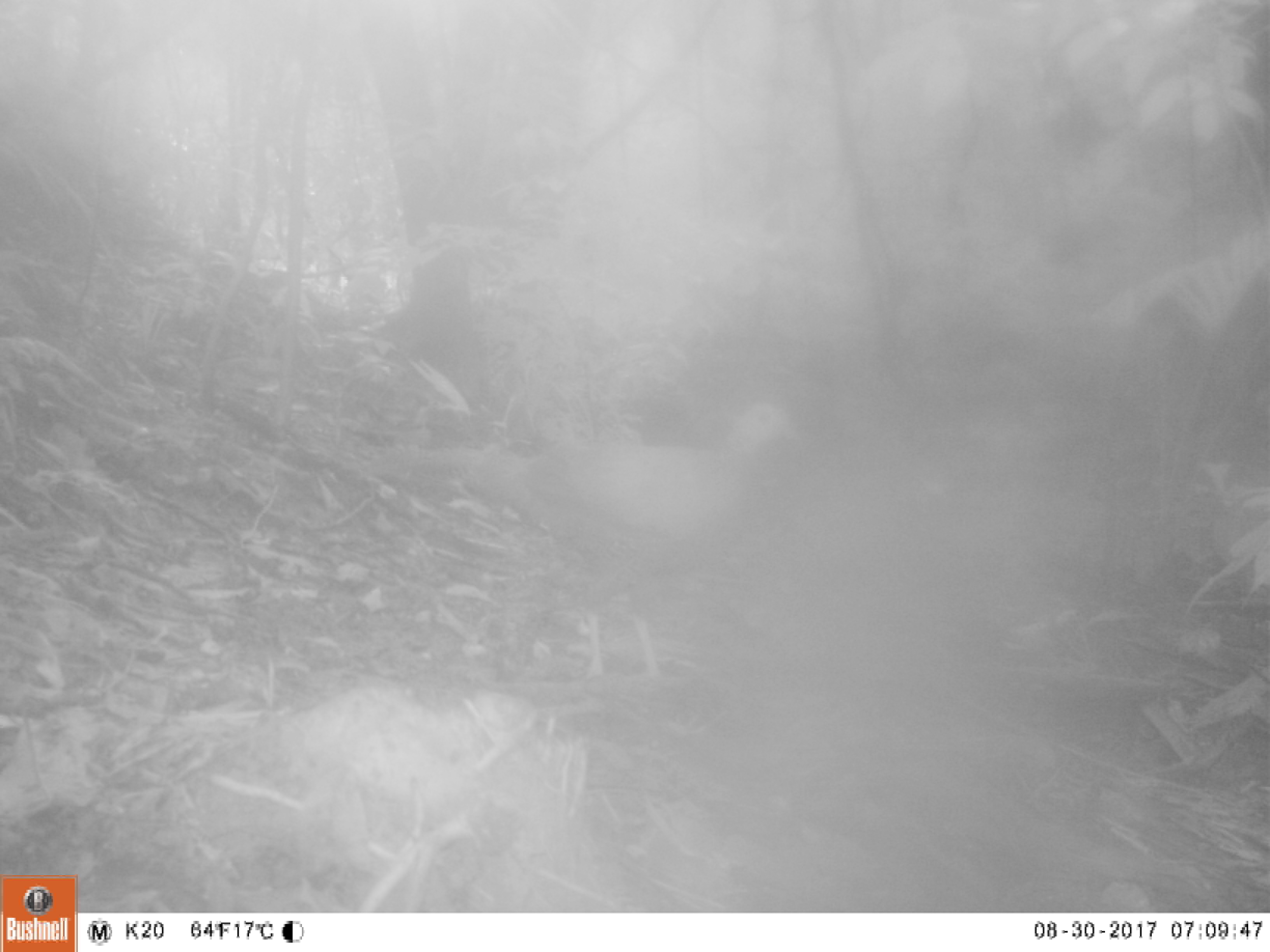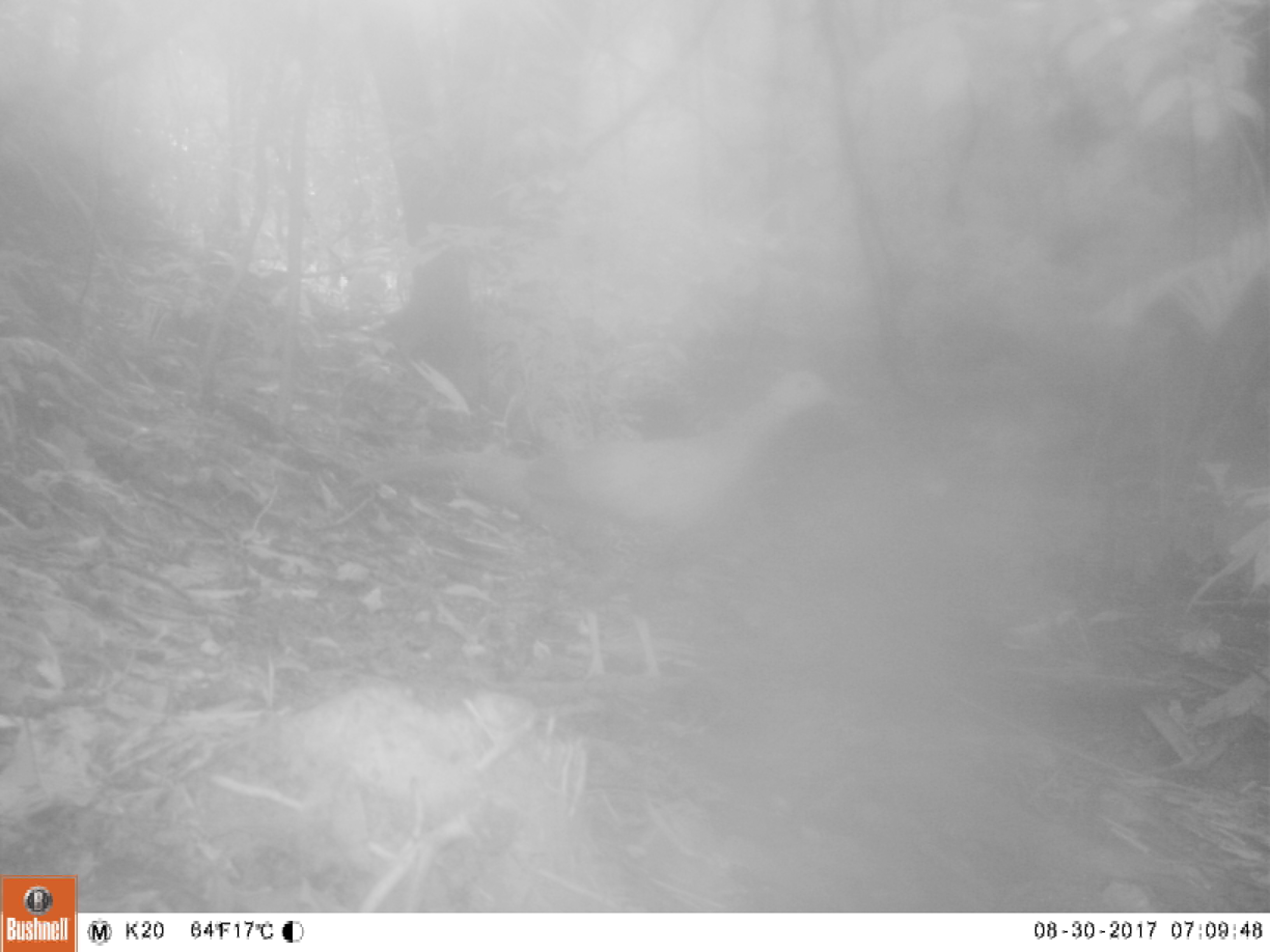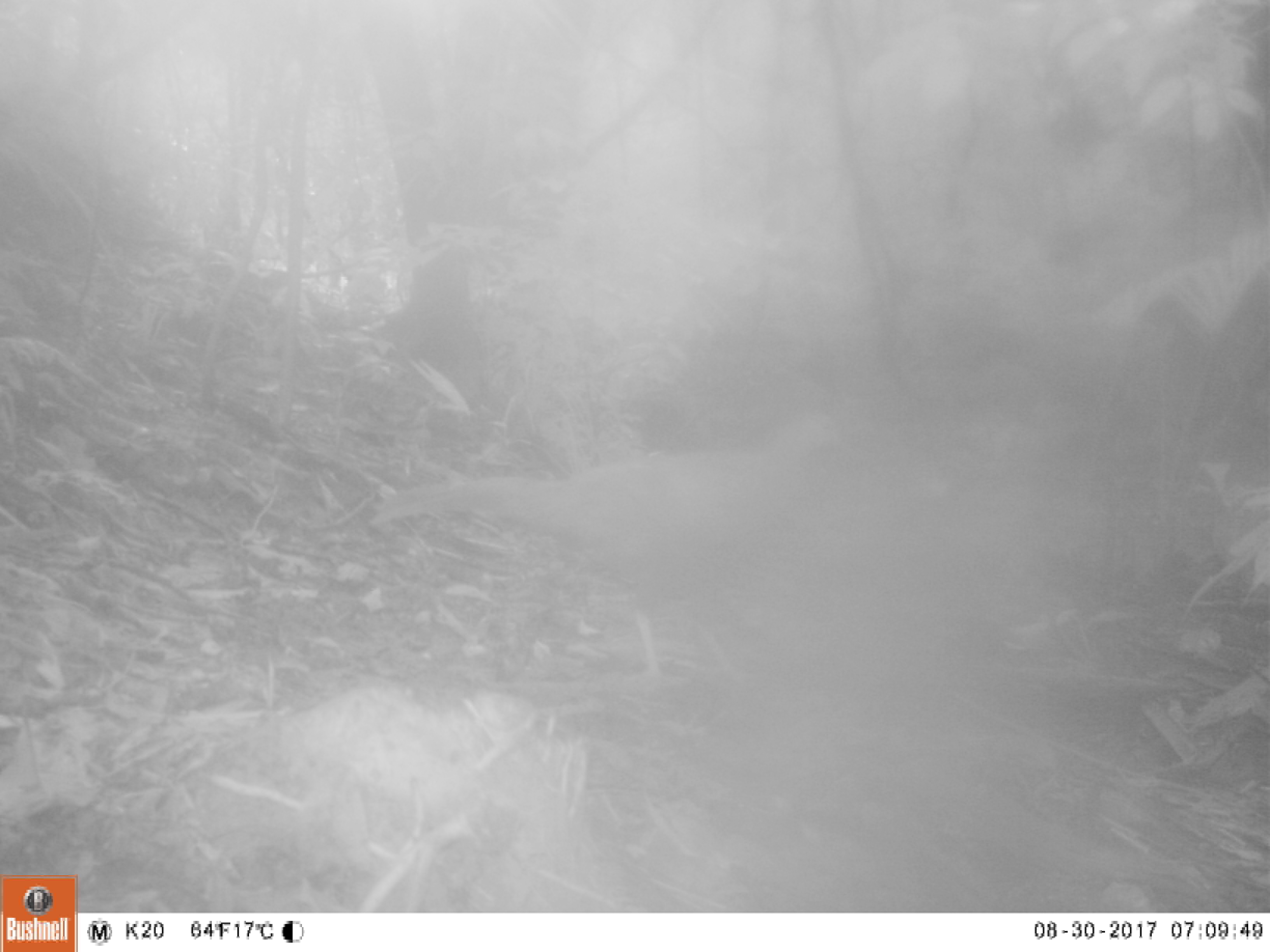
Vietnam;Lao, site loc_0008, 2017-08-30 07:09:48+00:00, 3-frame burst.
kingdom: Animalia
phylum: Chordata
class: Aves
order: Galliformes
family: Phasianidae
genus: Lophura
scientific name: Lophura nycthemera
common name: silver pheasant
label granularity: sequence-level